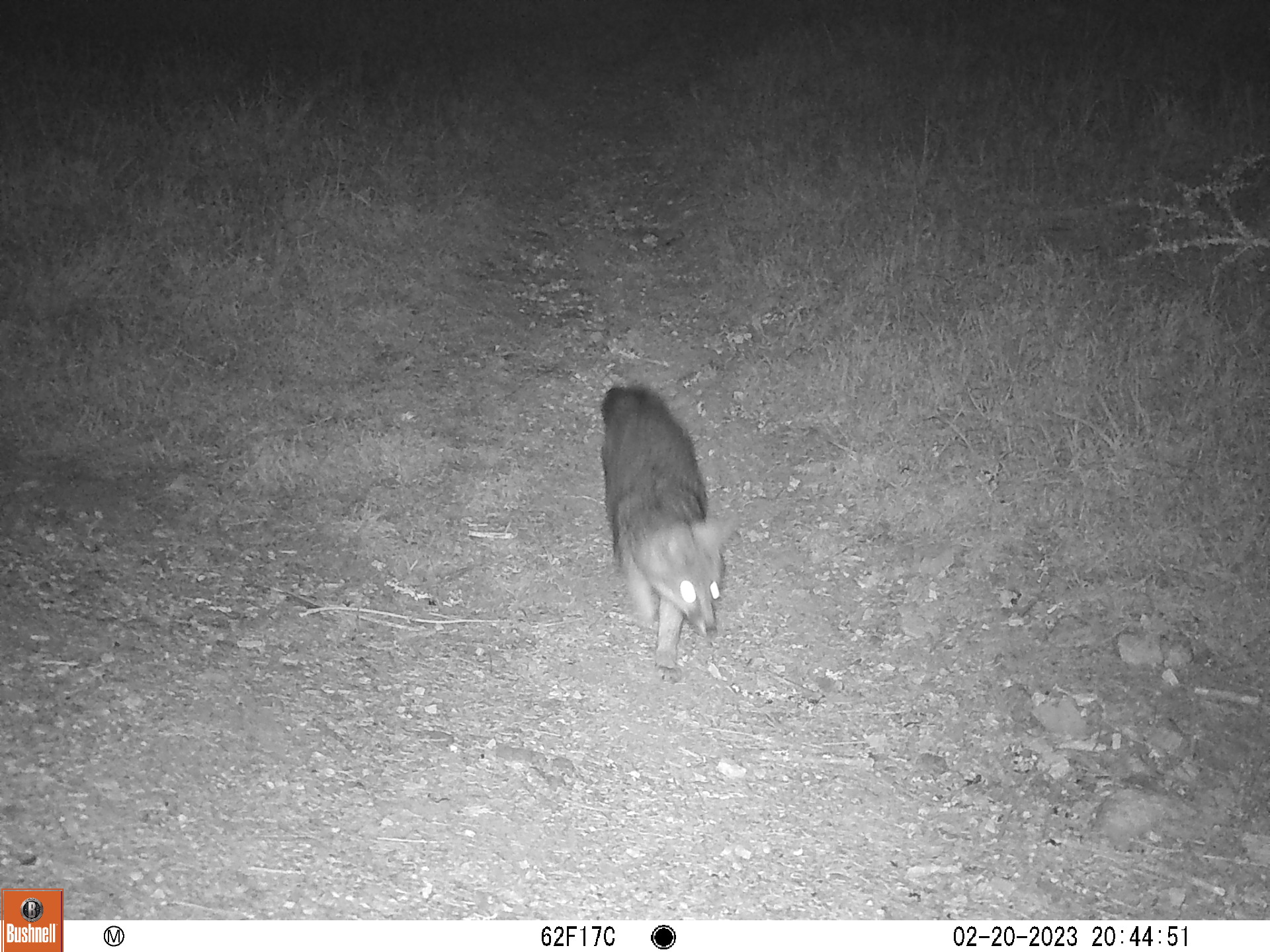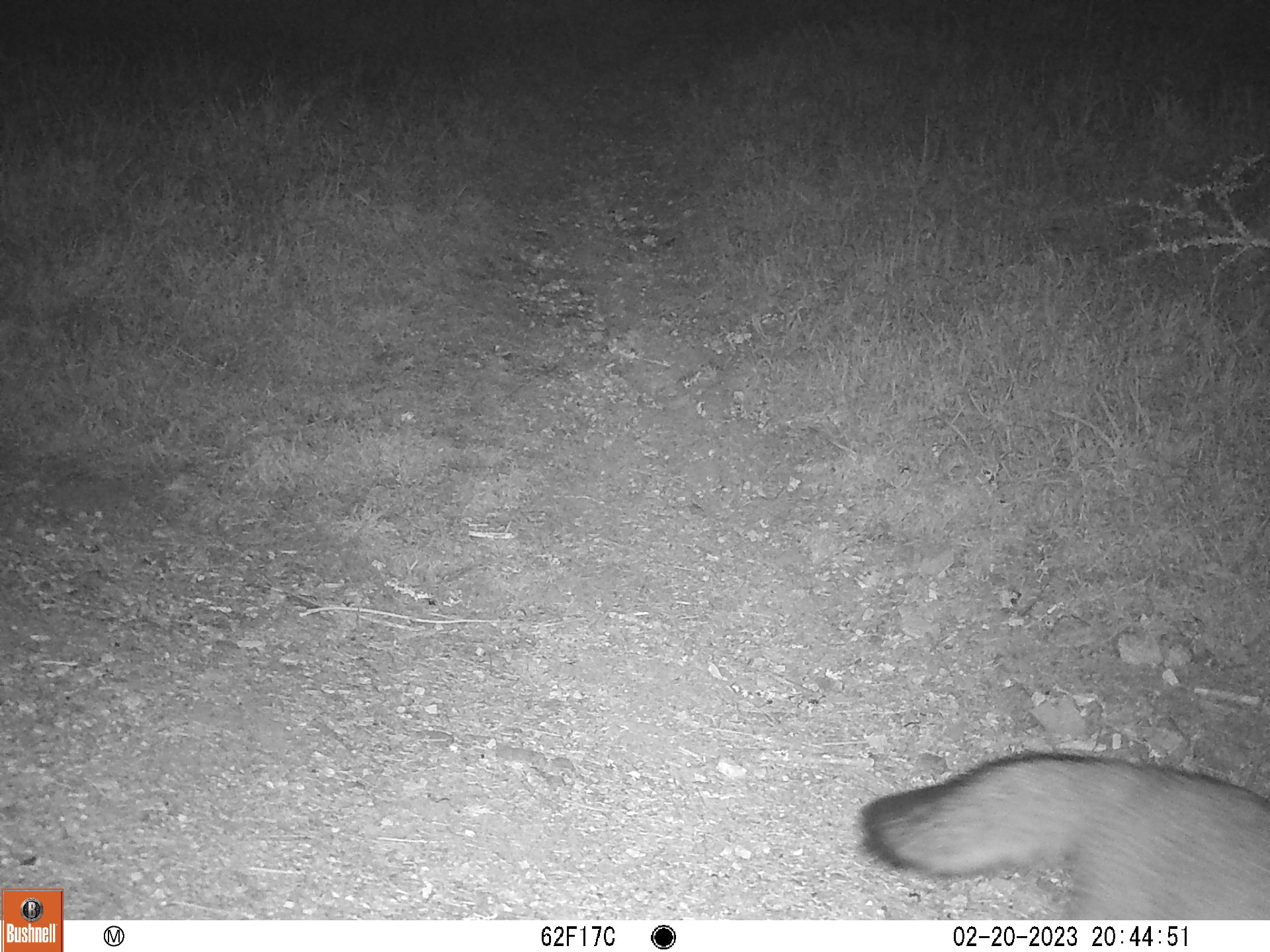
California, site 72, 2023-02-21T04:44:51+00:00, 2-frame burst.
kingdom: Animalia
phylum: Chordata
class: Mammalia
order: Carnivora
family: Canidae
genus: Urocyon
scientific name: Urocyon cinereoargenteus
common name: gray fox